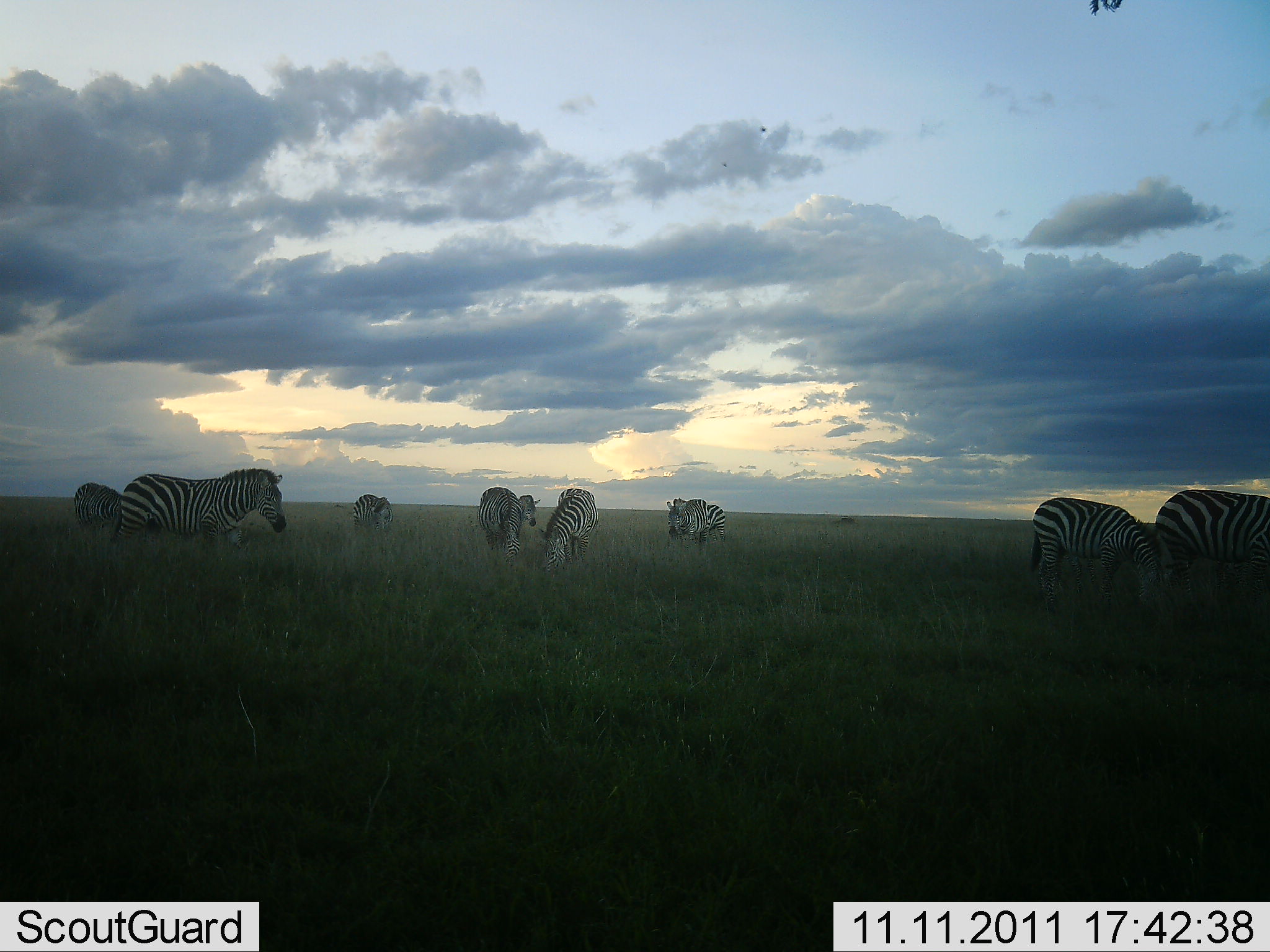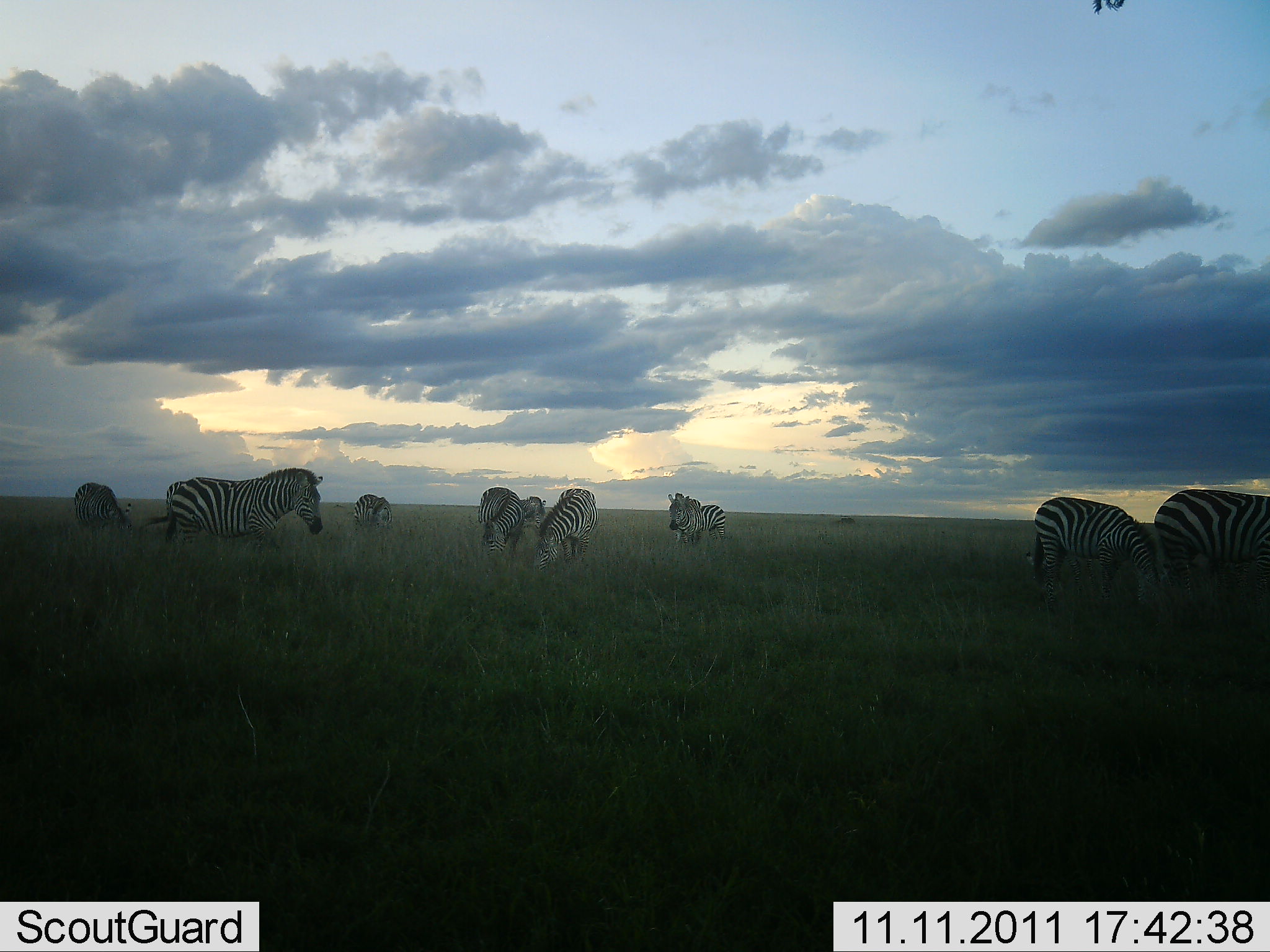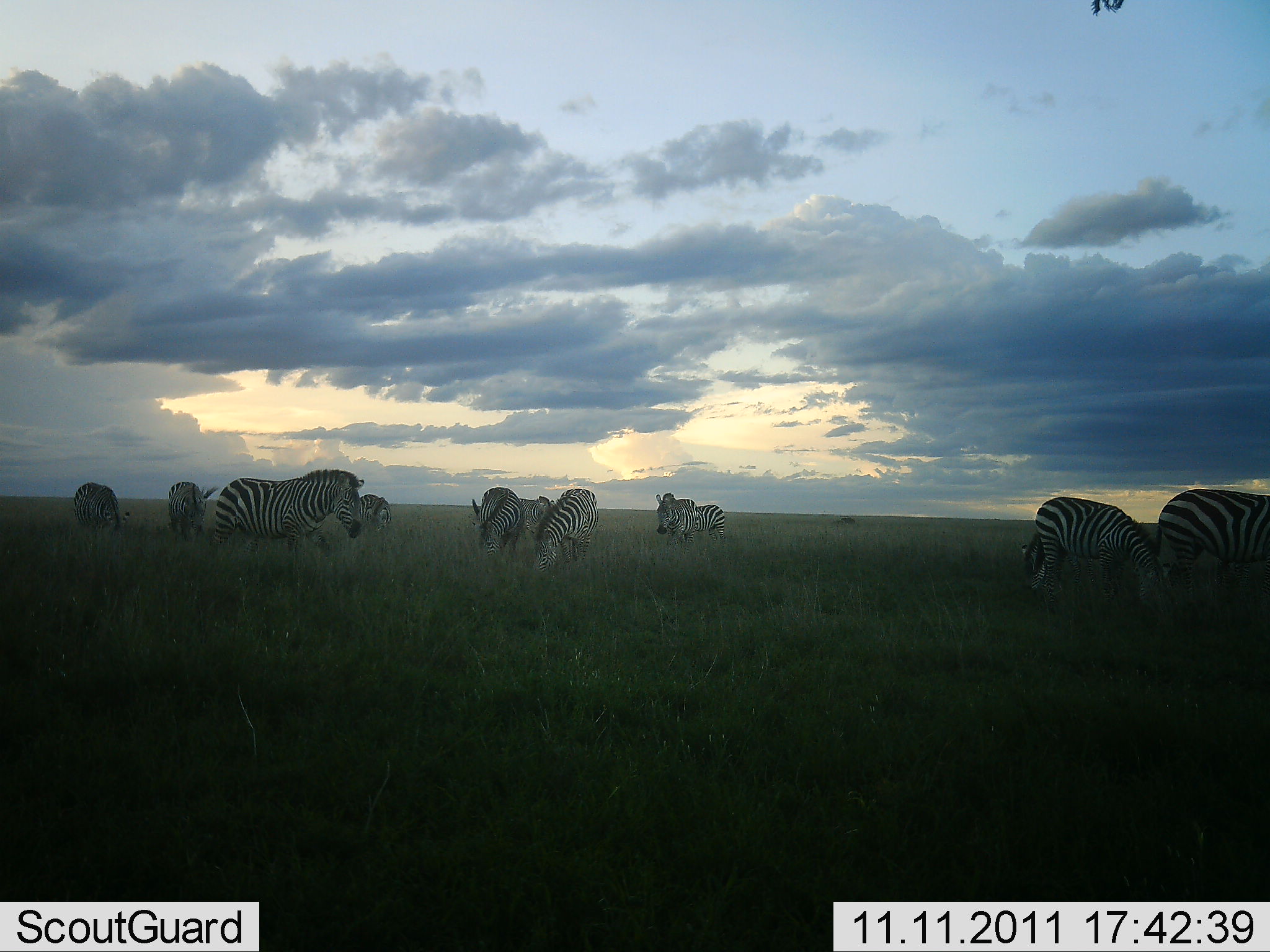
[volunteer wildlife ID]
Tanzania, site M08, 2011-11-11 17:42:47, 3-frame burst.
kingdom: Animalia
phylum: Chordata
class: Mammalia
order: Perissodactyla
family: Equidae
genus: Equus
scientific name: Equus quagga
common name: plains zebra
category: zebra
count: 10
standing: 47%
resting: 0%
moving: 33%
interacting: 0%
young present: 0%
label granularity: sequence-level